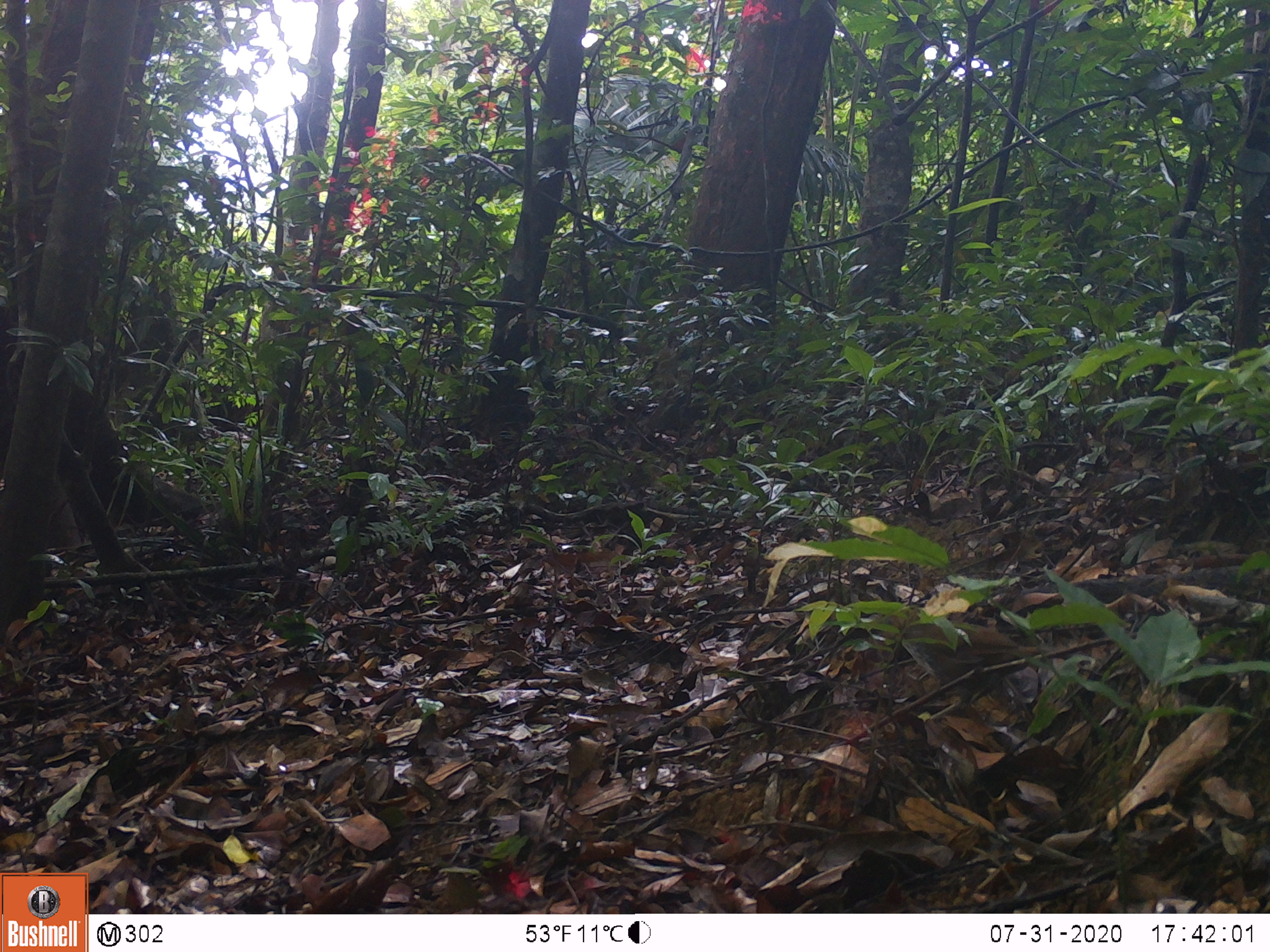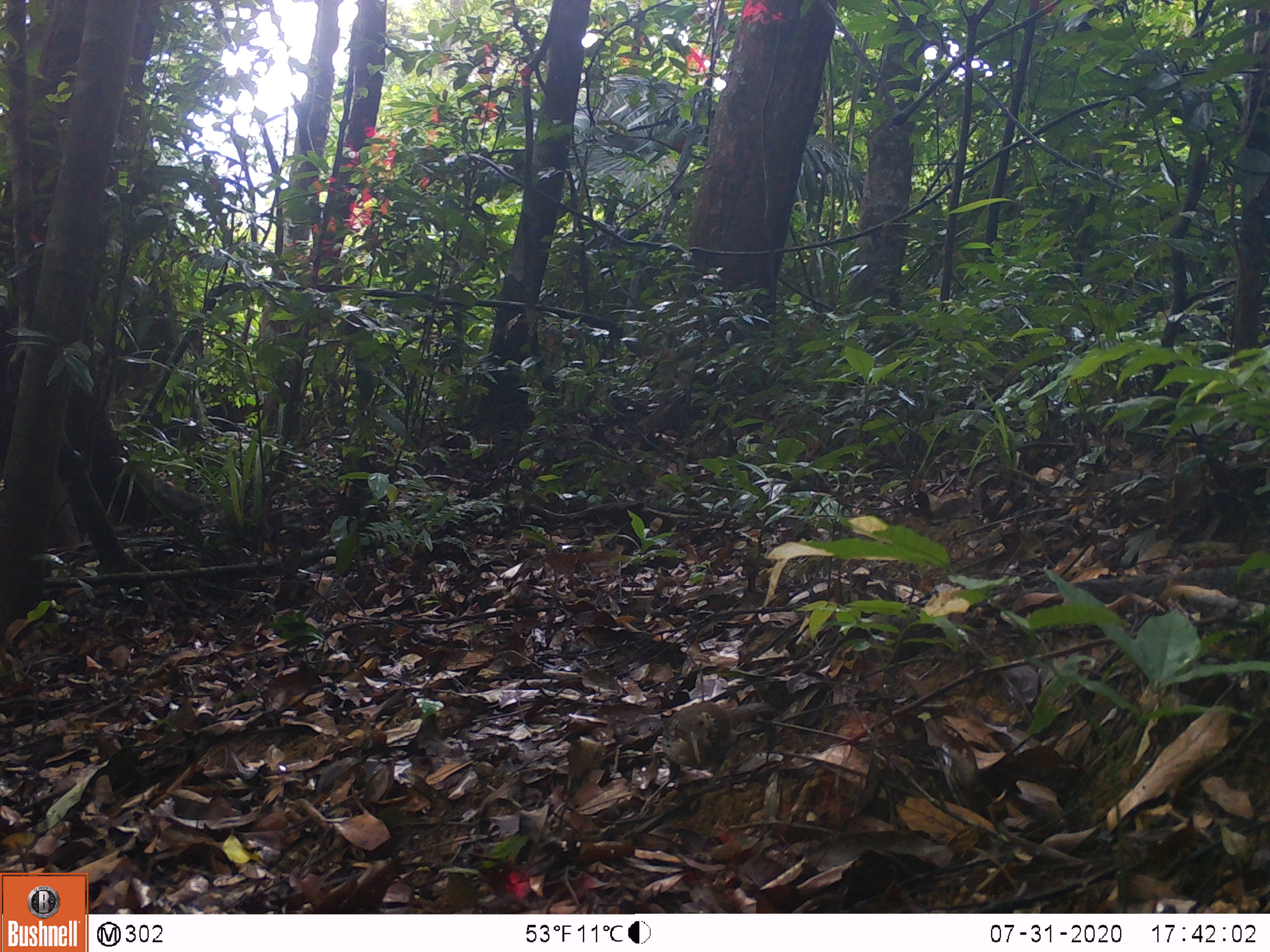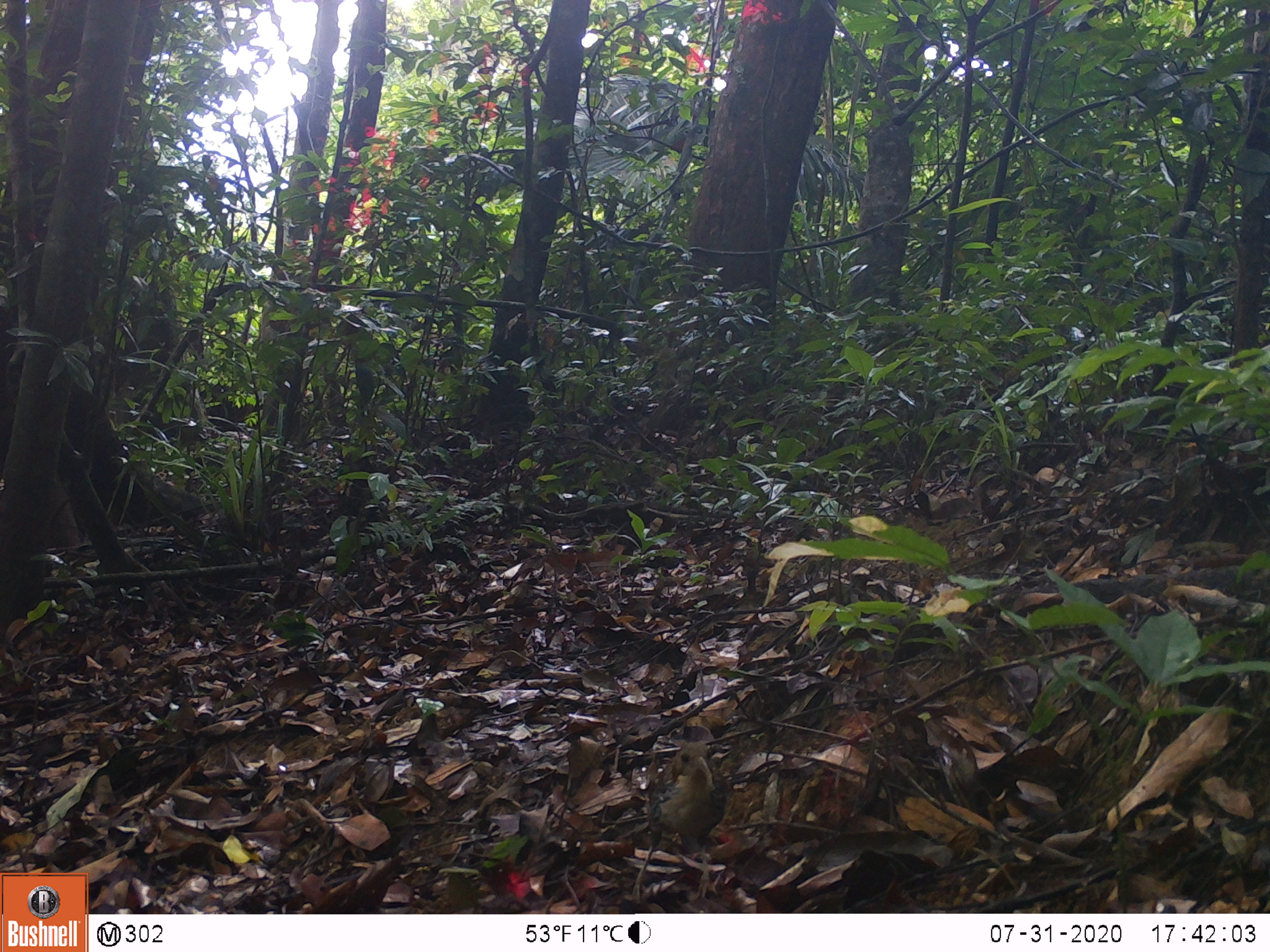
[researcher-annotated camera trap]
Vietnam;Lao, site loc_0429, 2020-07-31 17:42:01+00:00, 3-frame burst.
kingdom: Animalia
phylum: Chordata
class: Aves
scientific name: Aves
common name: bird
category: unidentified bird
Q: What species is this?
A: Unidentified bird (bird) (Aves).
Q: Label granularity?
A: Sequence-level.